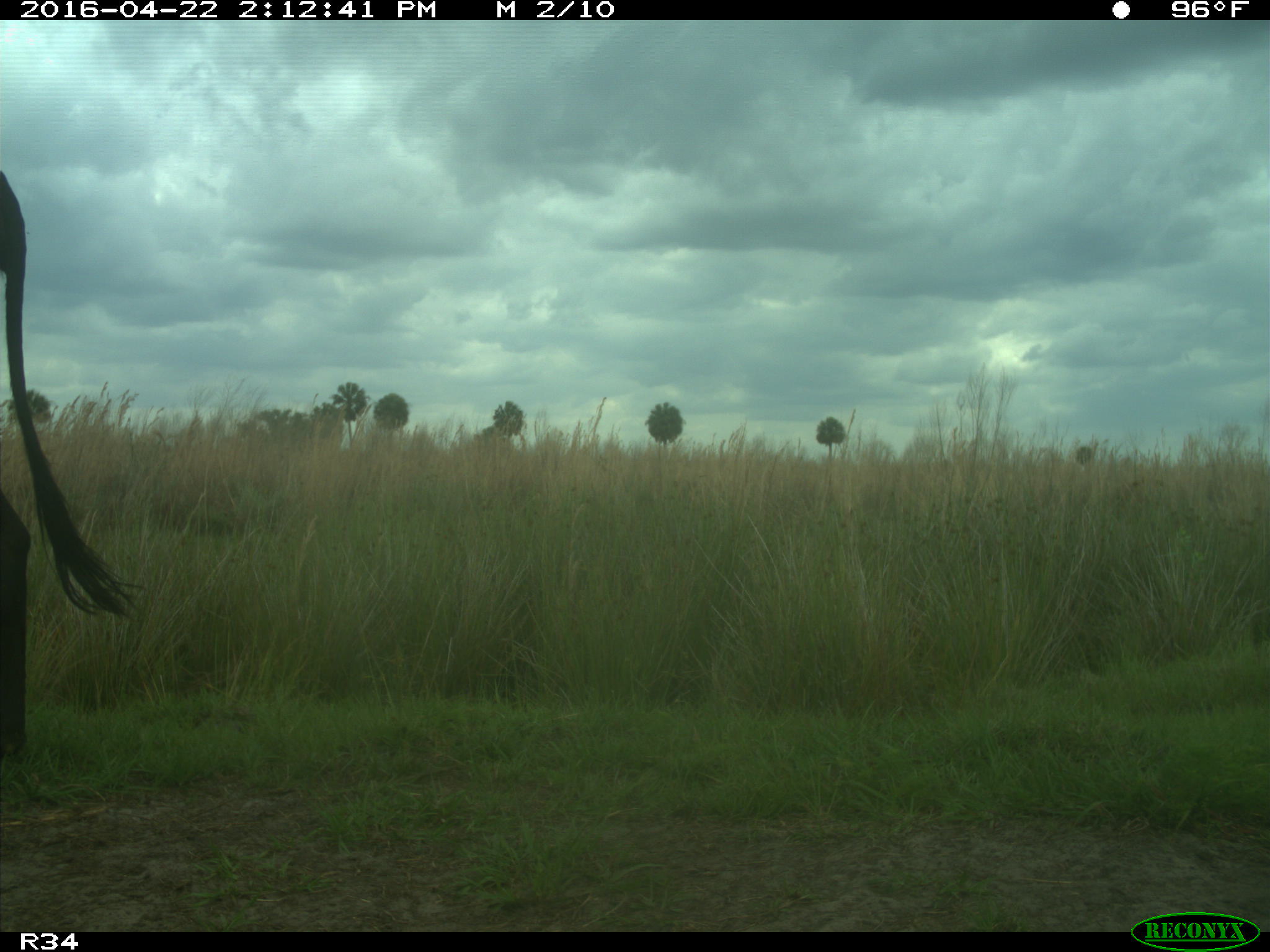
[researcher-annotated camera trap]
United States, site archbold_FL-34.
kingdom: Animalia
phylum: Chordata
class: Mammalia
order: Artiodactyla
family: Bovidae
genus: Bos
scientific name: Bos taurus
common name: domestic cow